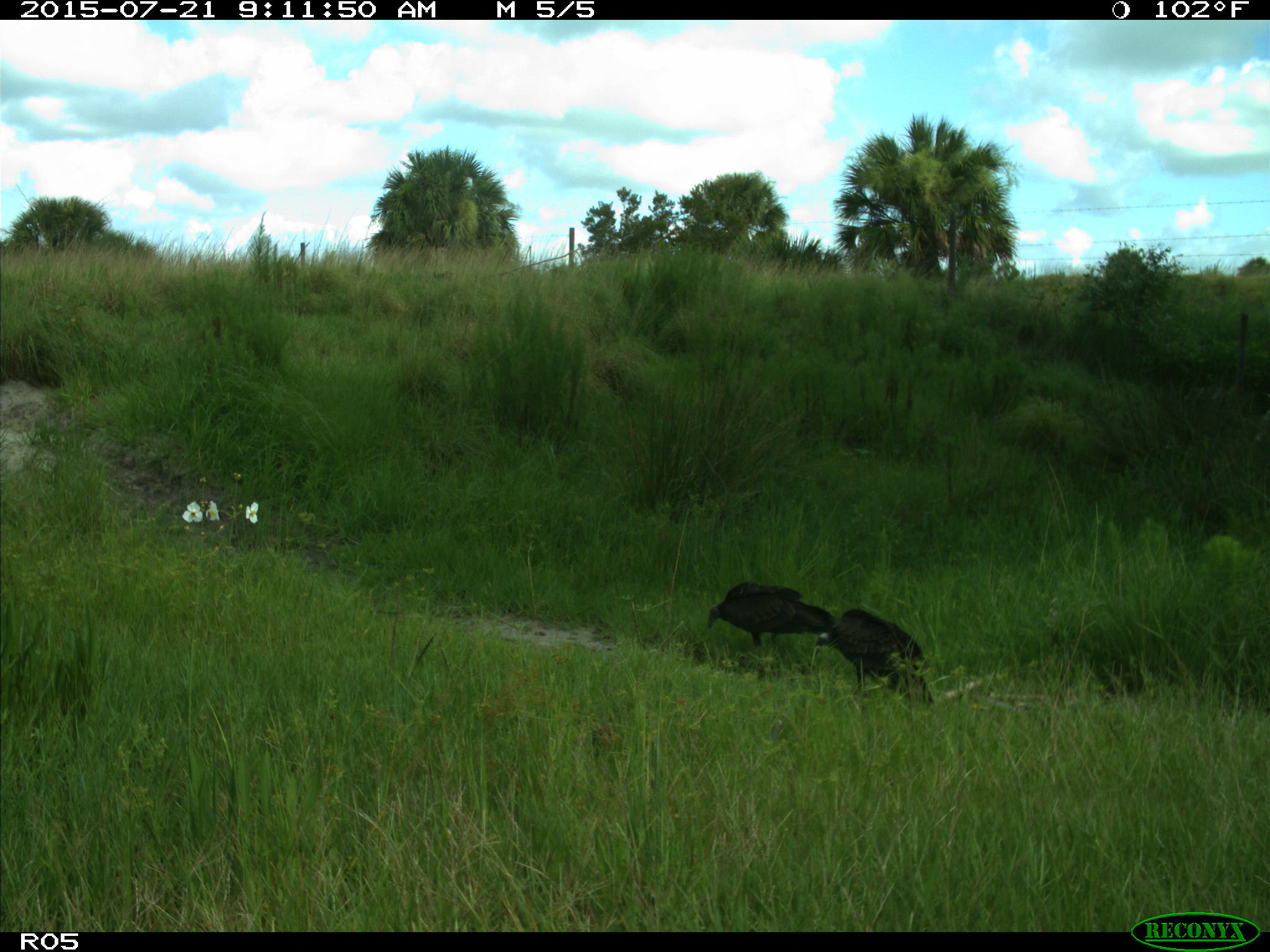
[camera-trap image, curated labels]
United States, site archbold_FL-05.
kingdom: Animalia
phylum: Chordata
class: Aves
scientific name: Aves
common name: birds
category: unidentified bird